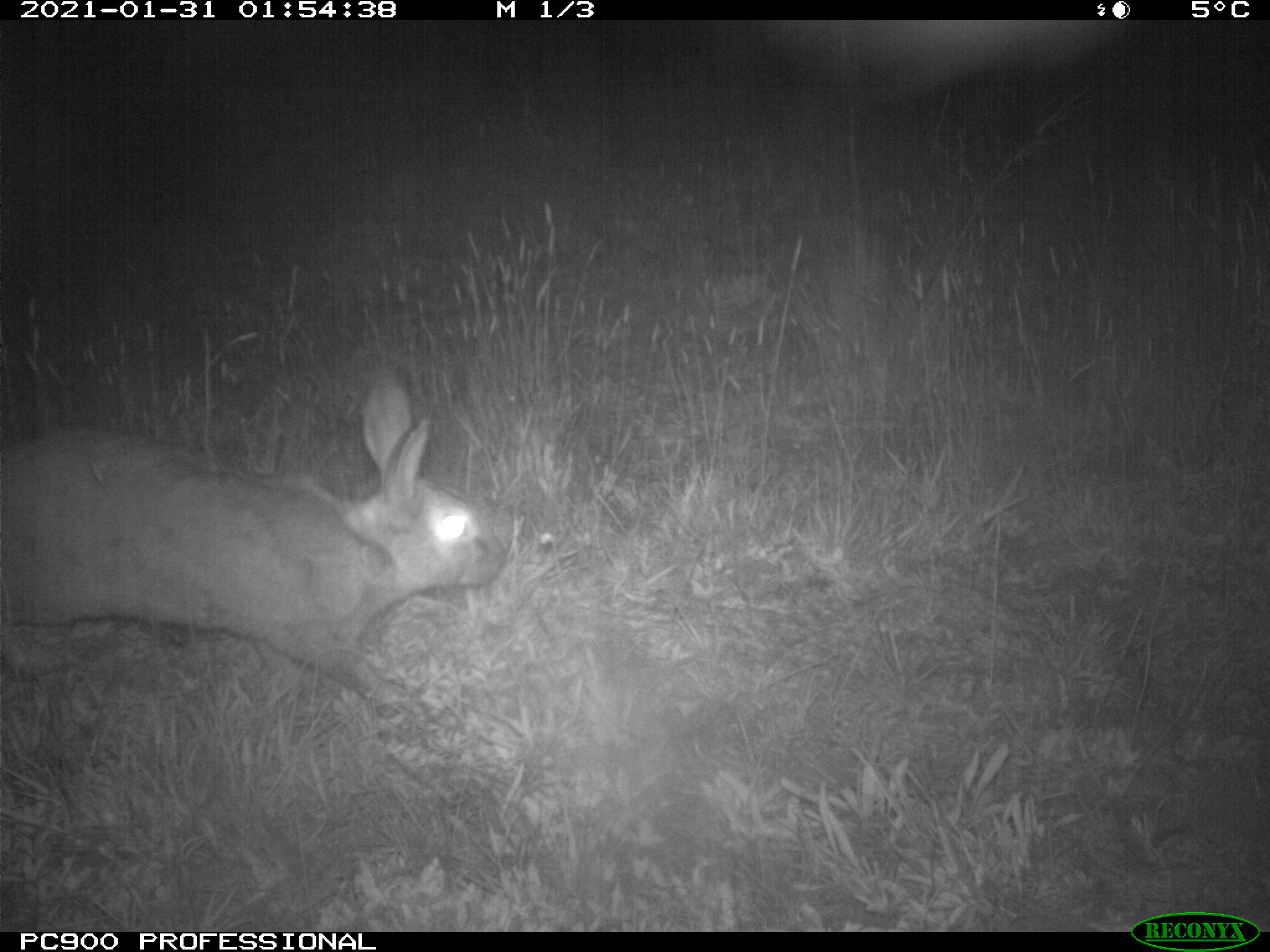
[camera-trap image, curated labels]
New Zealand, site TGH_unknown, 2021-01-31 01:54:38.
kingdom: Animalia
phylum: Chordata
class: Mammalia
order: Lagomorpha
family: Leporidae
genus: Oryctolagus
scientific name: Oryctolagus cuniculus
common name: european rabbit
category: rabbit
Rabbit (european rabbit) (Oryctolagus cuniculus).